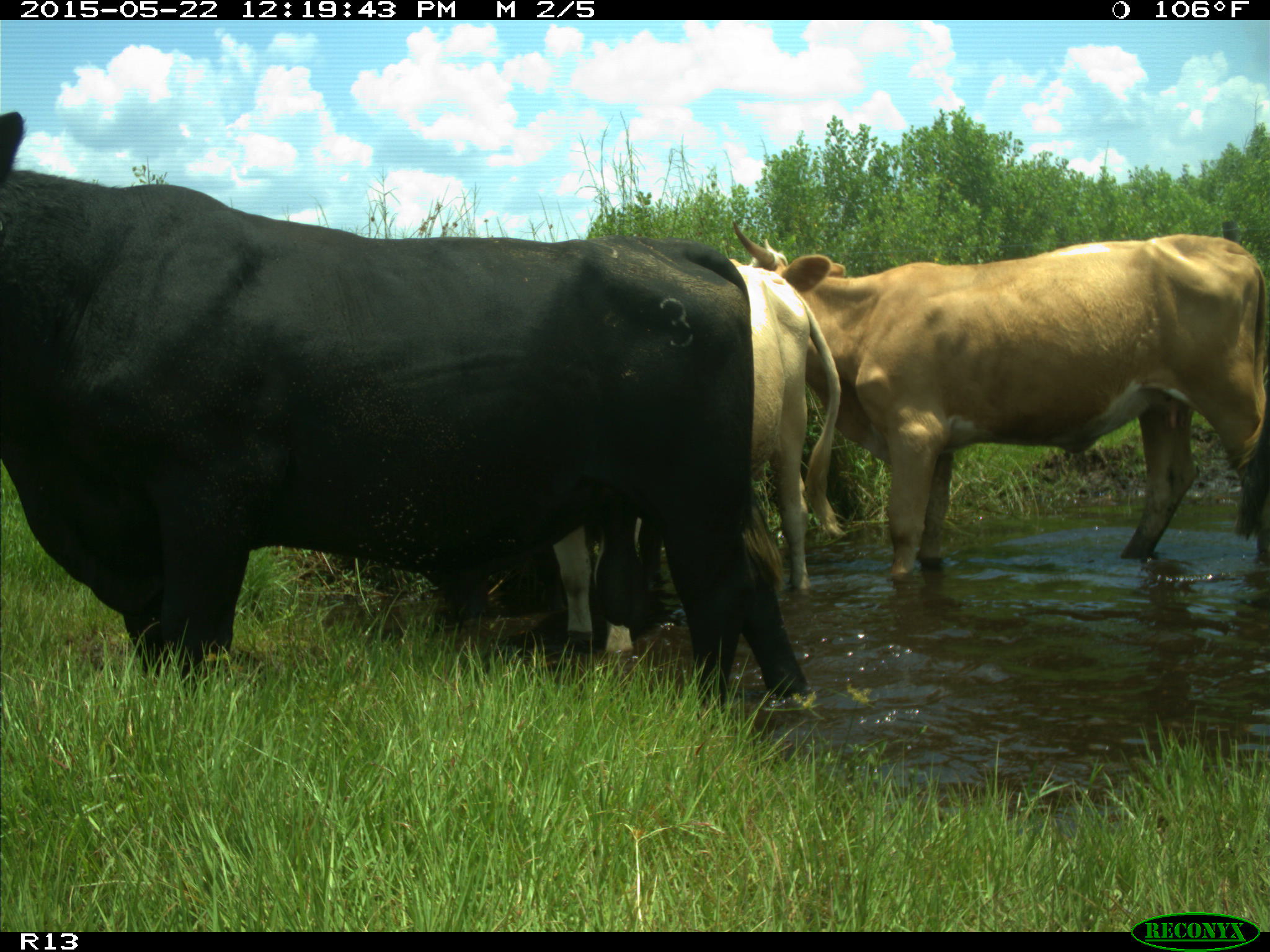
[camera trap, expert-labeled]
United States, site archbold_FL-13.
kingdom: Animalia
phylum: Chordata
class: Mammalia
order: Artiodactyla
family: Bovidae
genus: Bos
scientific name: Bos taurus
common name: domestic cow